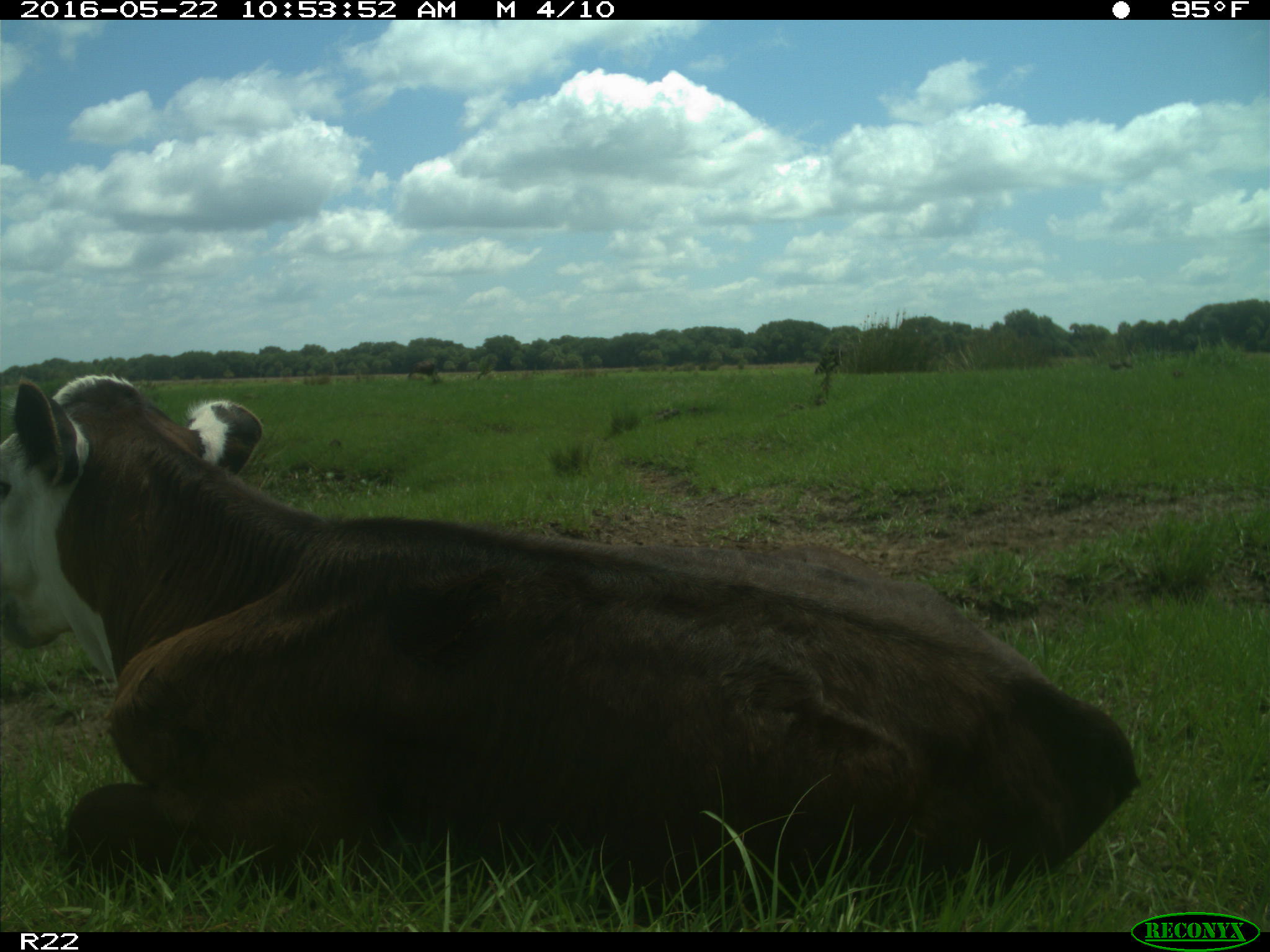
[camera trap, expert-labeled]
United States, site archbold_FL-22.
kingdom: Animalia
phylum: Chordata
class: Mammalia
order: Artiodactyla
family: Bovidae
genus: Bos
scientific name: Bos taurus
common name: domestic cow